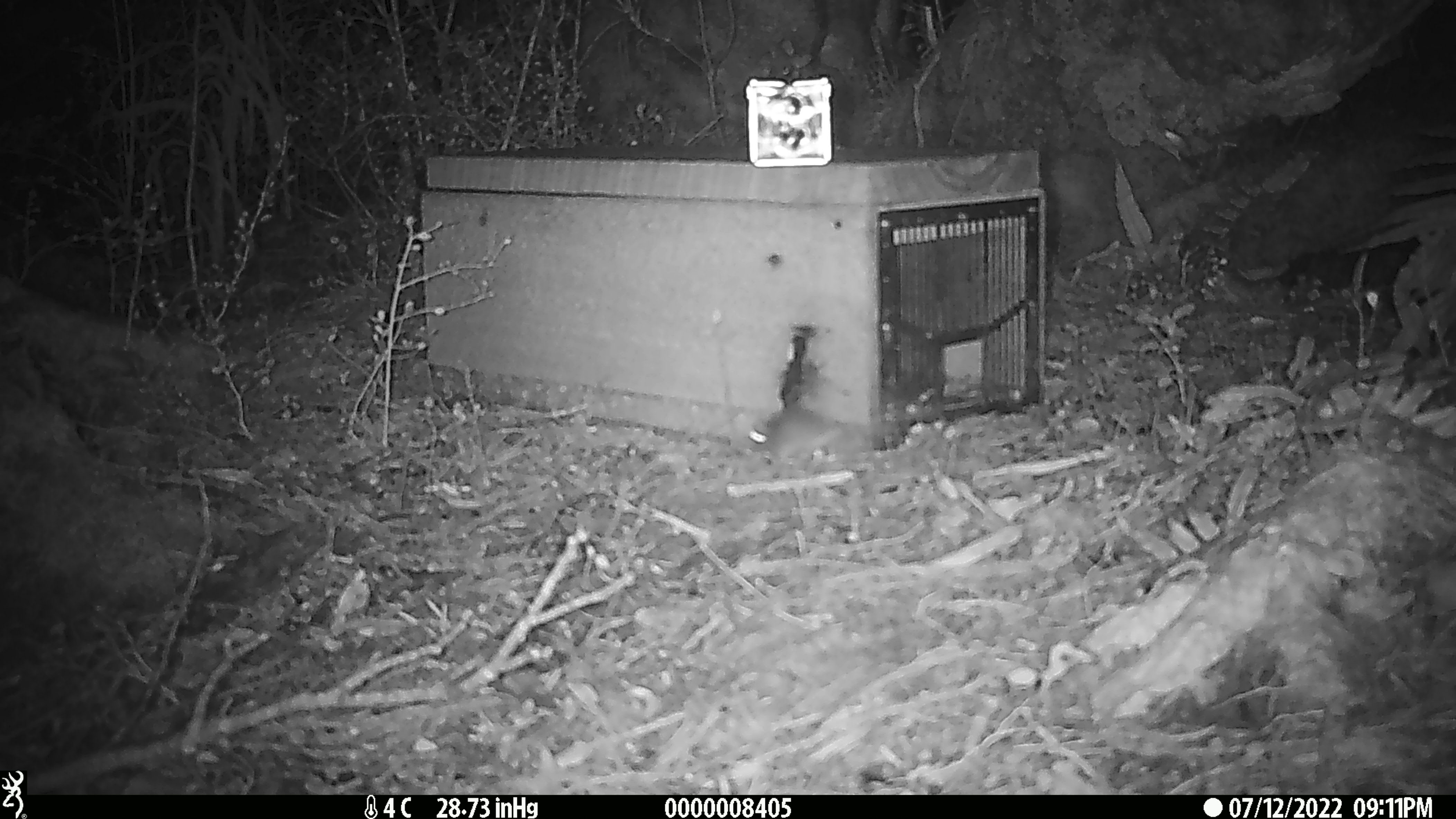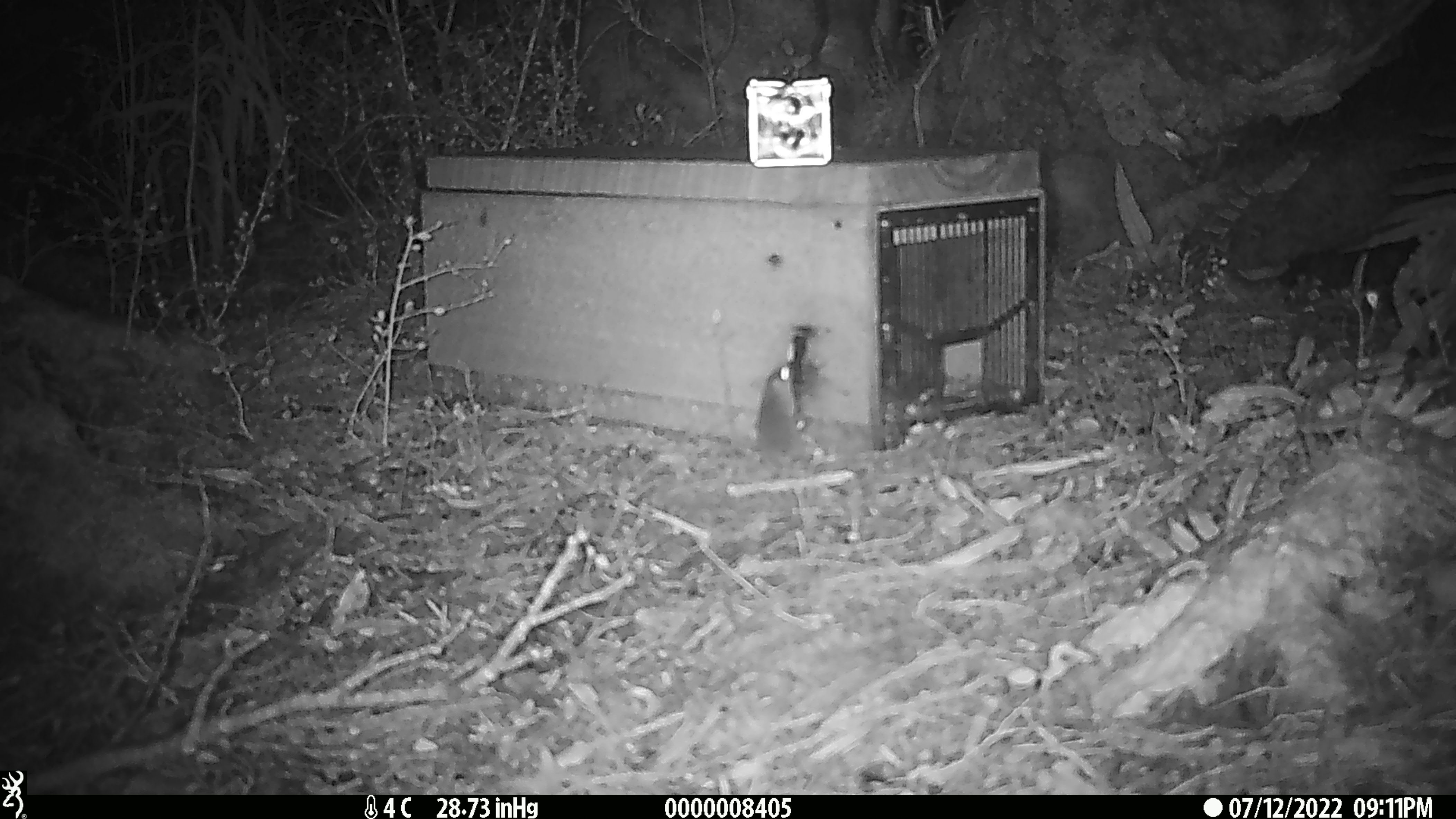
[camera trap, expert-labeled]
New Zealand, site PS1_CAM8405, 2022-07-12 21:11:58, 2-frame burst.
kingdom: Animalia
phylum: Chordata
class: Mammalia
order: Rodentia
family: Muridae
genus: Mus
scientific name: Mus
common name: mouse